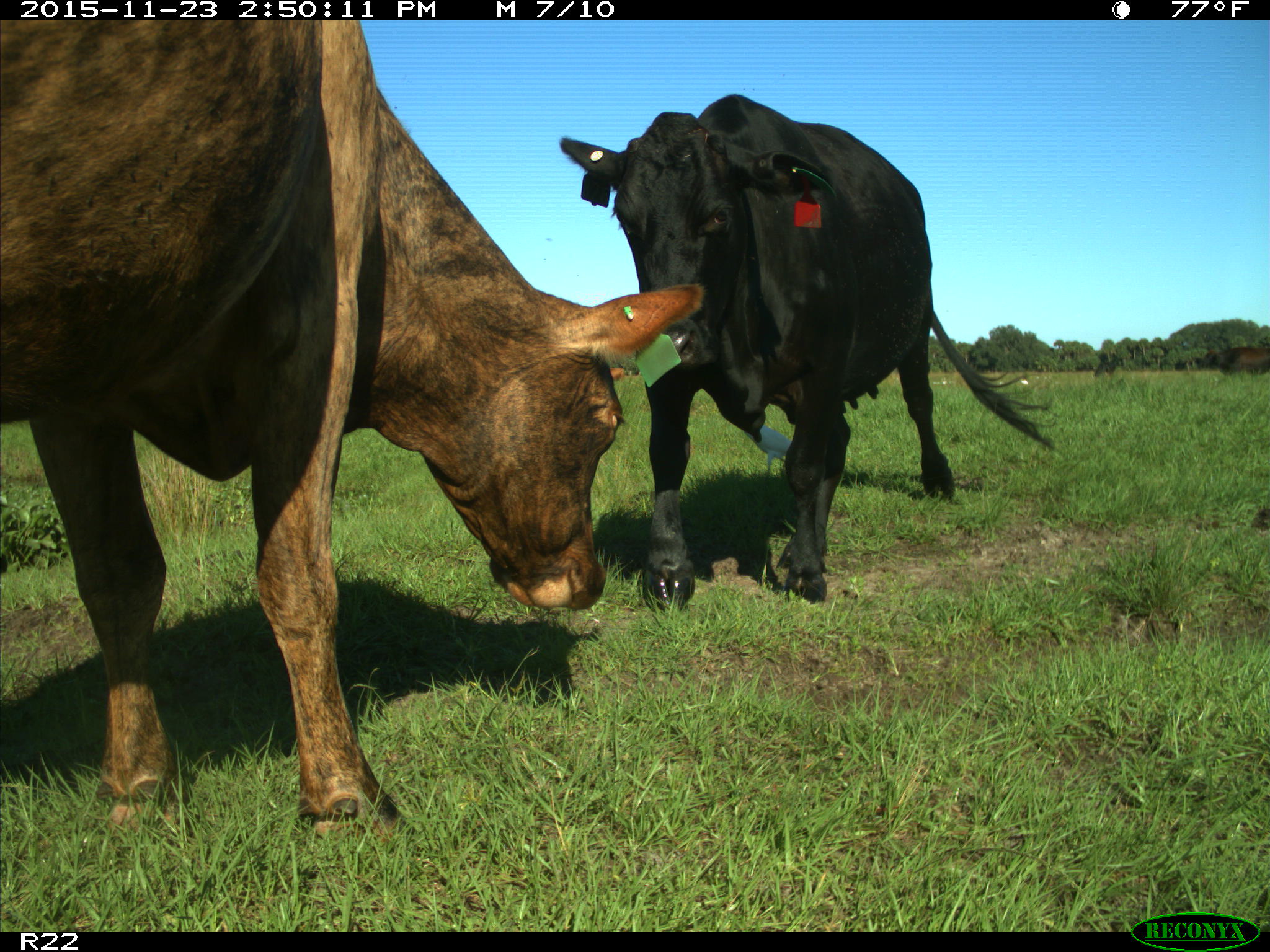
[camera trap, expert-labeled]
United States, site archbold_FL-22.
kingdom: Animalia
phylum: Chordata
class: Mammalia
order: Artiodactyla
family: Bovidae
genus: Bos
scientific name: Bos taurus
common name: domestic cow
Bos taurus (domestic cow).